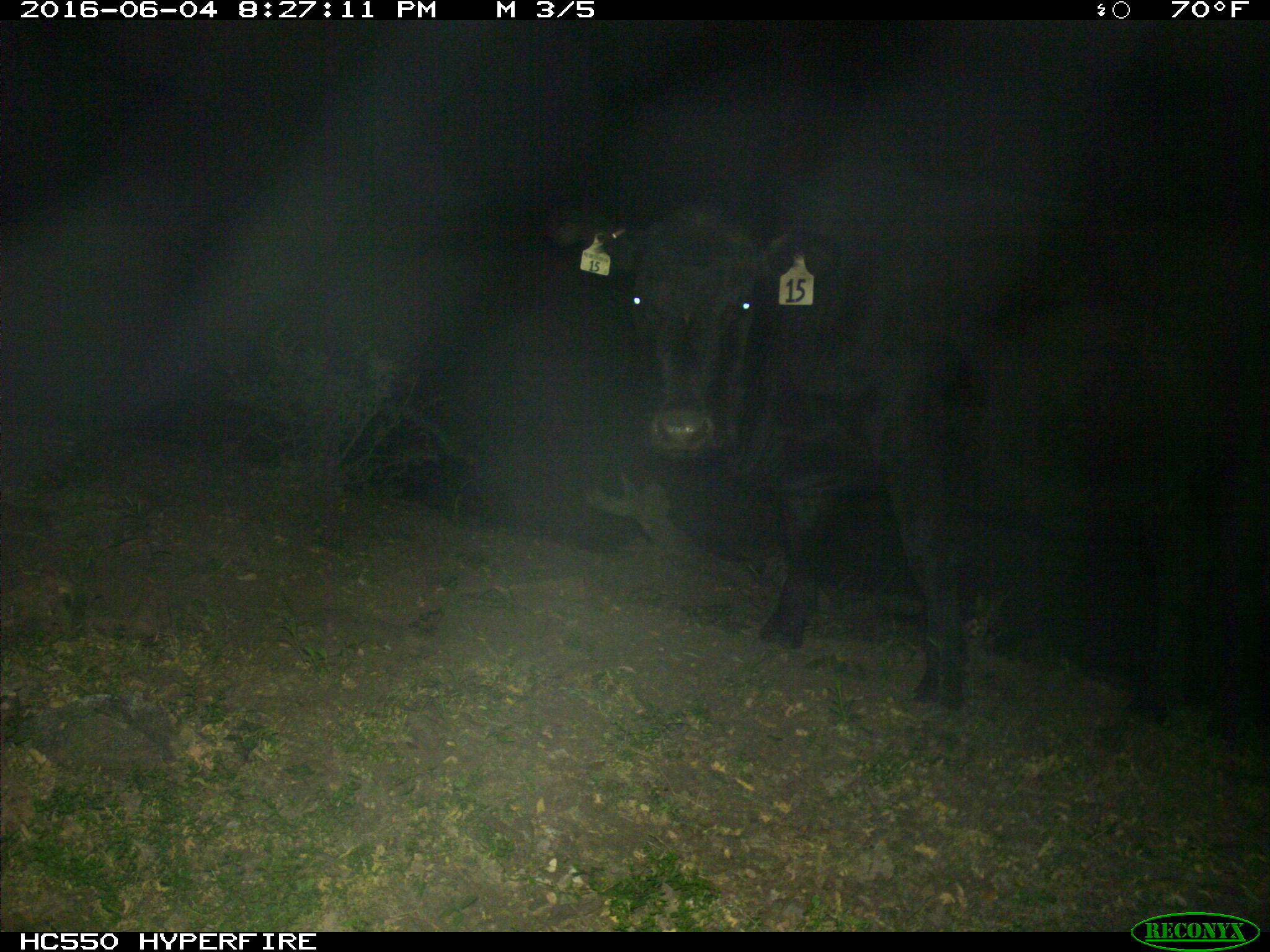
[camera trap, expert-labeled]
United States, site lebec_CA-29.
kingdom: Animalia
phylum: Chordata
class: Mammalia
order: Artiodactyla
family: Bovidae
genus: Bos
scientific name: Bos taurus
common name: domestic cow